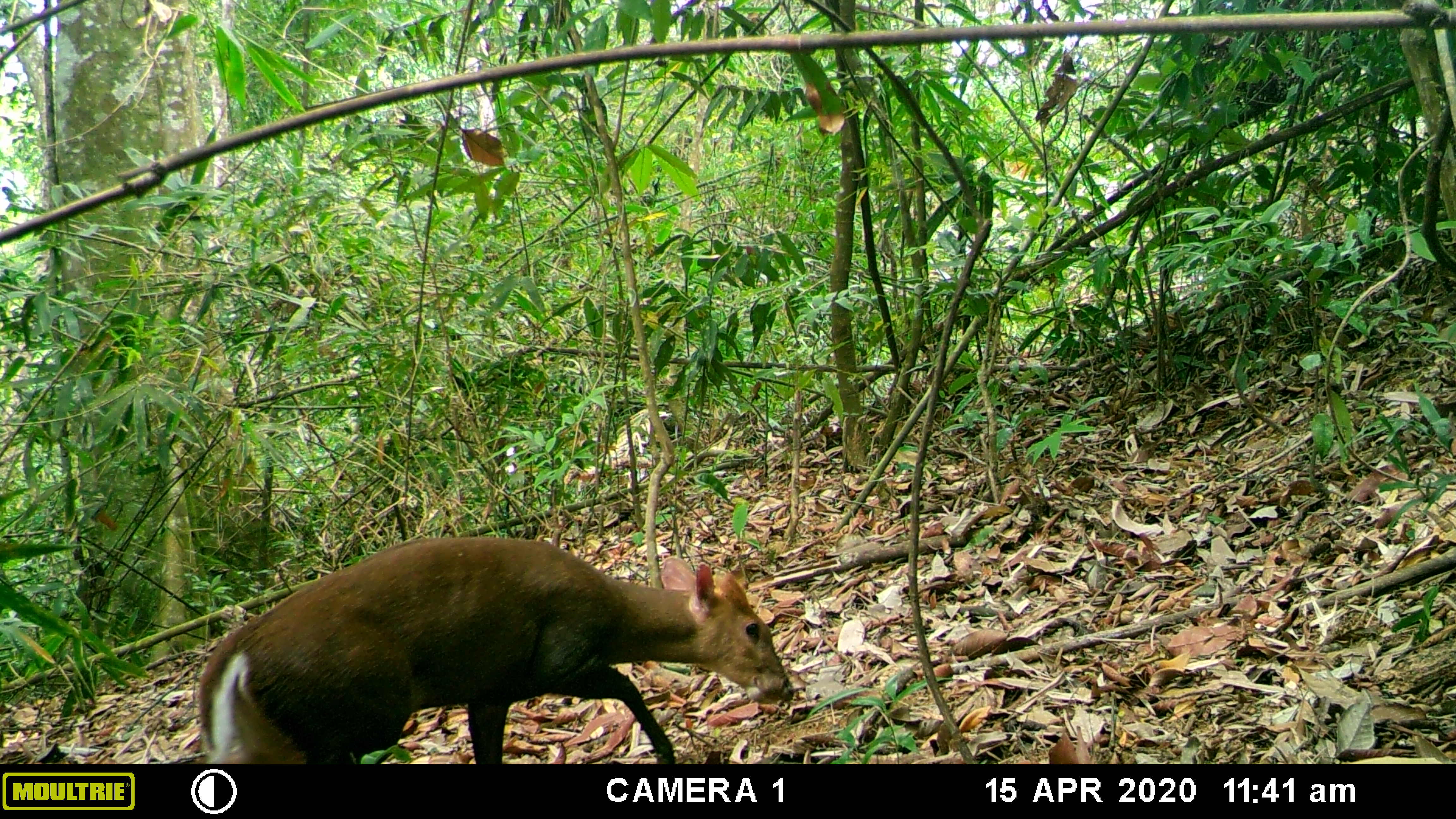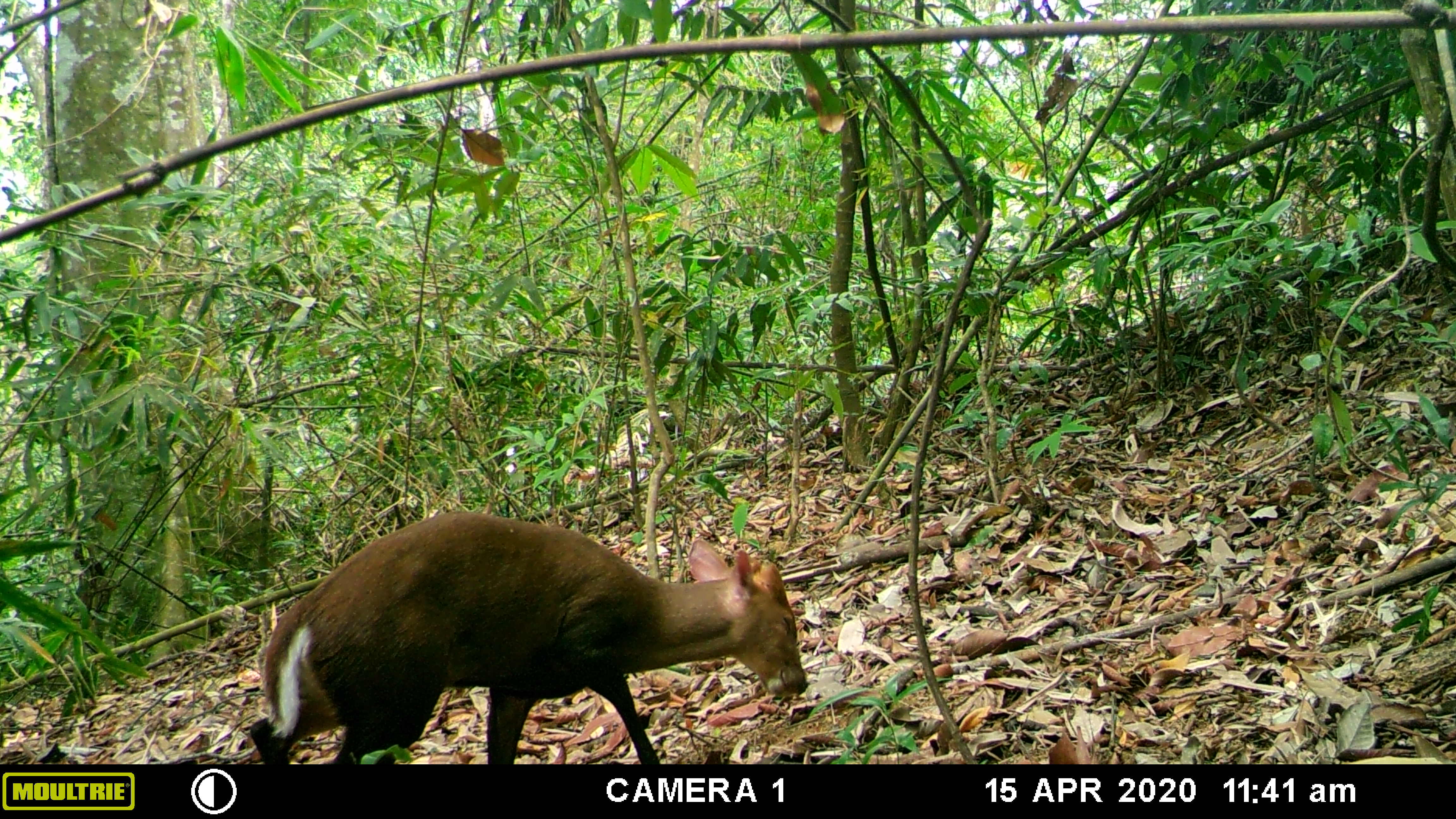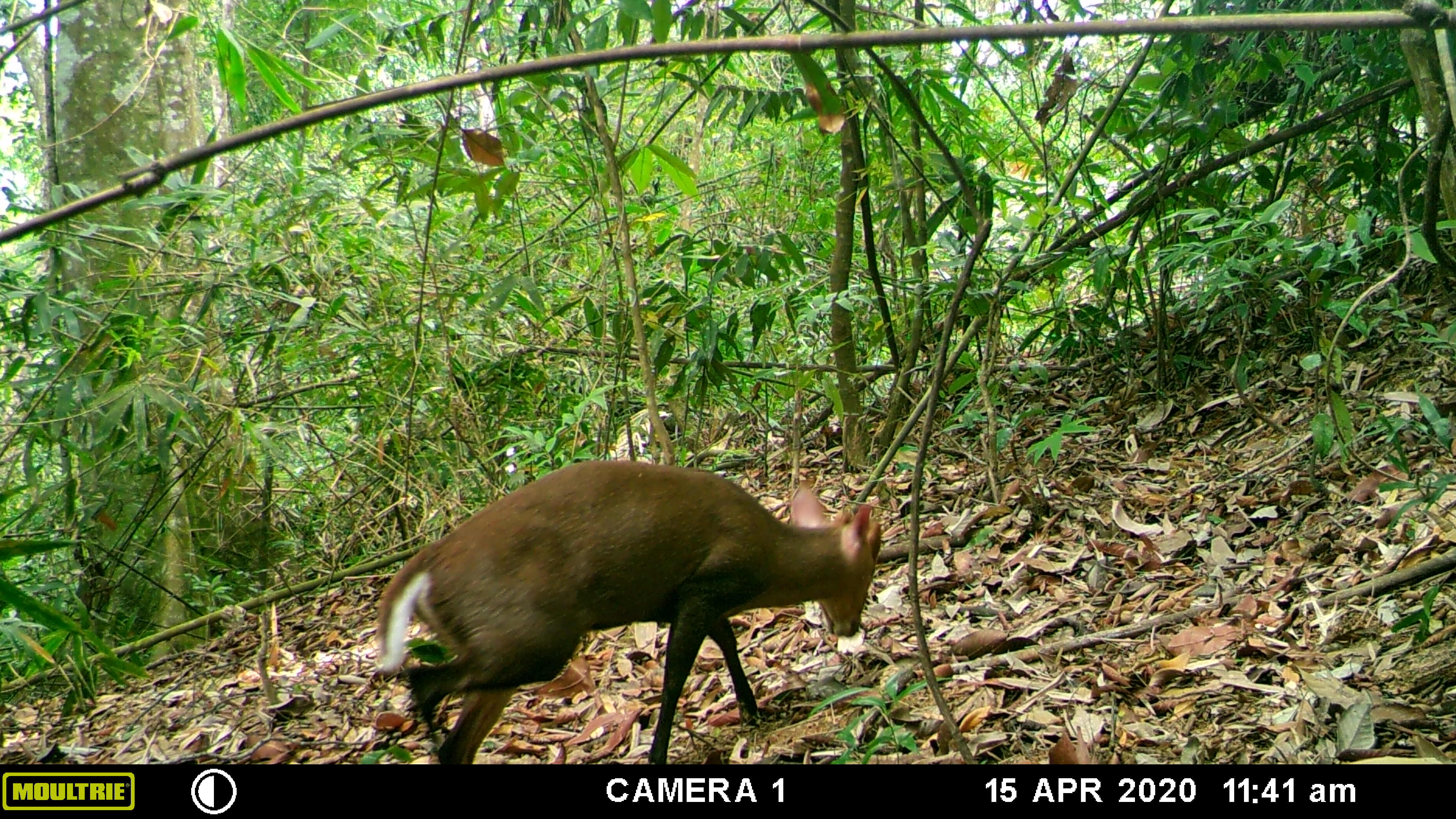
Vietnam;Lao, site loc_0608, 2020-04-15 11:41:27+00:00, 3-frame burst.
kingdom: Animalia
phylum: Chordata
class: Mammalia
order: Artiodactyla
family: Cervidae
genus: Muntiacus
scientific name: Muntiacus rooseveltorum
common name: roosevelt's muntjac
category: roosevelts muntjac group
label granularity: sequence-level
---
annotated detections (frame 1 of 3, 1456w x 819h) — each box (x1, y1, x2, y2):
roosevelts muntjac group: (194, 532, 796, 764)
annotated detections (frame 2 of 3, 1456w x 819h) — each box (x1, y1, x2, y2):
roosevelts muntjac group: (250, 510, 807, 764)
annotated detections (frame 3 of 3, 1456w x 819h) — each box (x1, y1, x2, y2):
roosevelts muntjac group: (377, 459, 881, 764)